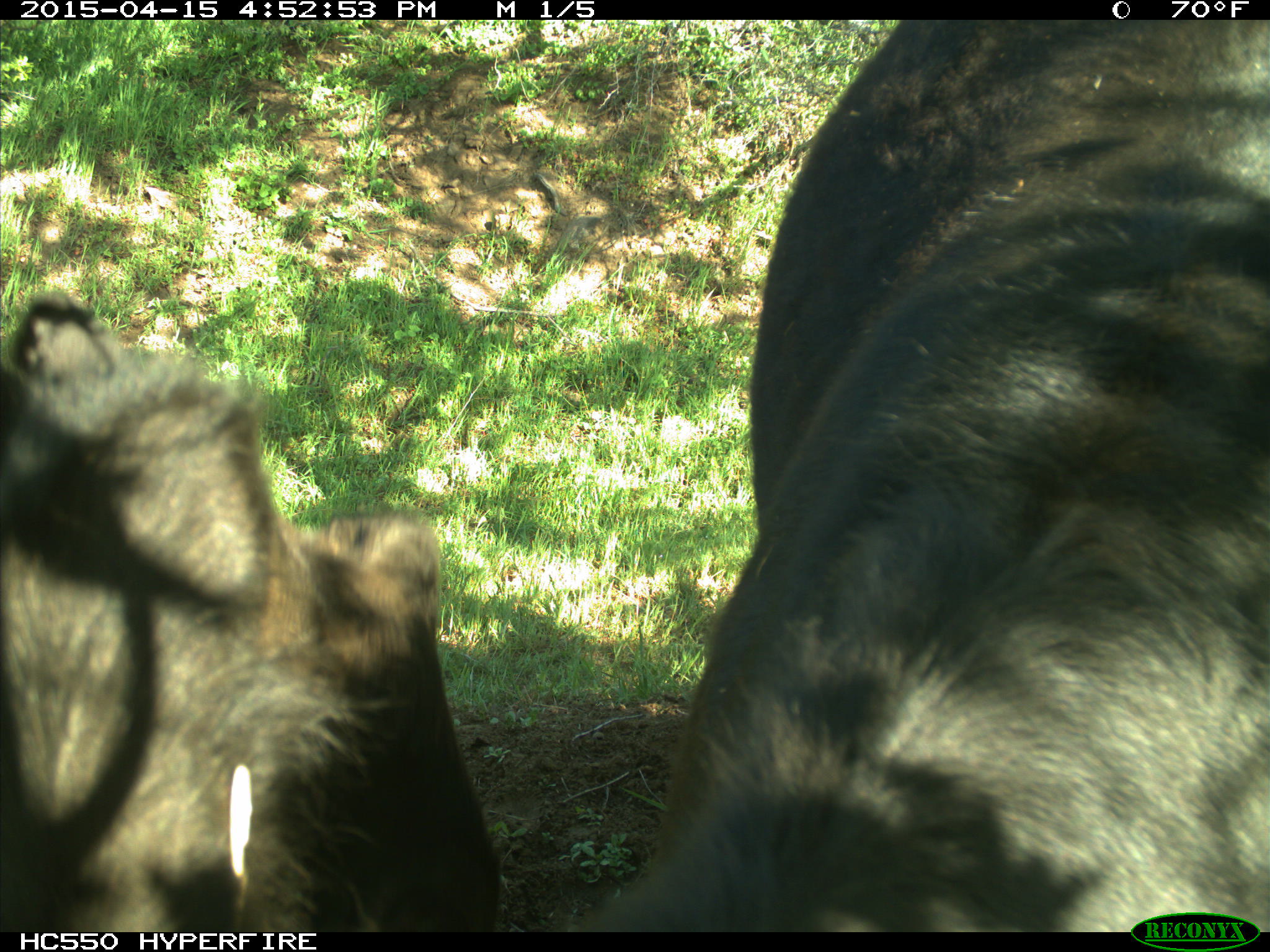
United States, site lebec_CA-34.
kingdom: Animalia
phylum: Chordata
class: Mammalia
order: Artiodactyla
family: Bovidae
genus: Bos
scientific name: Bos taurus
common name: domestic cow